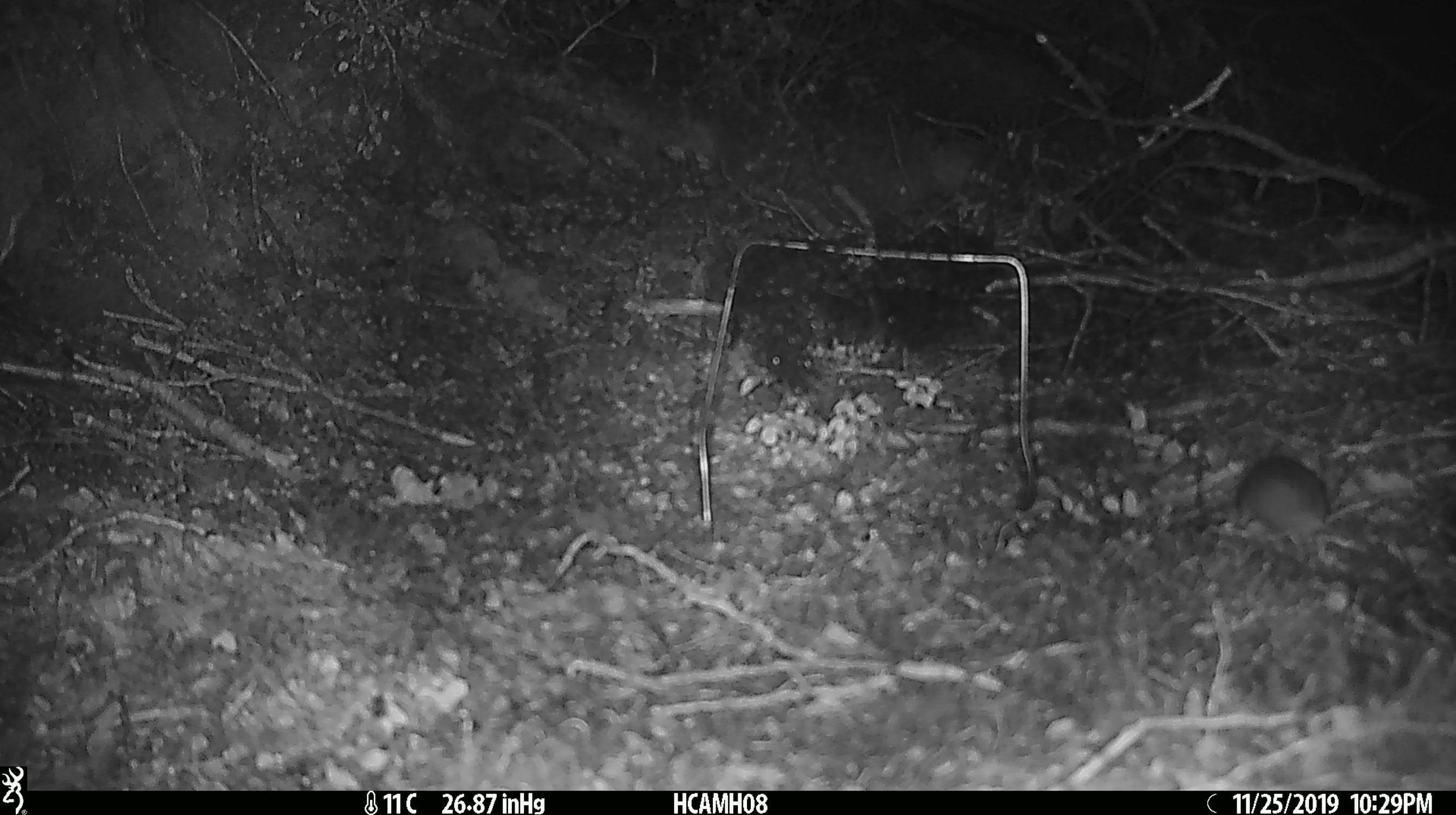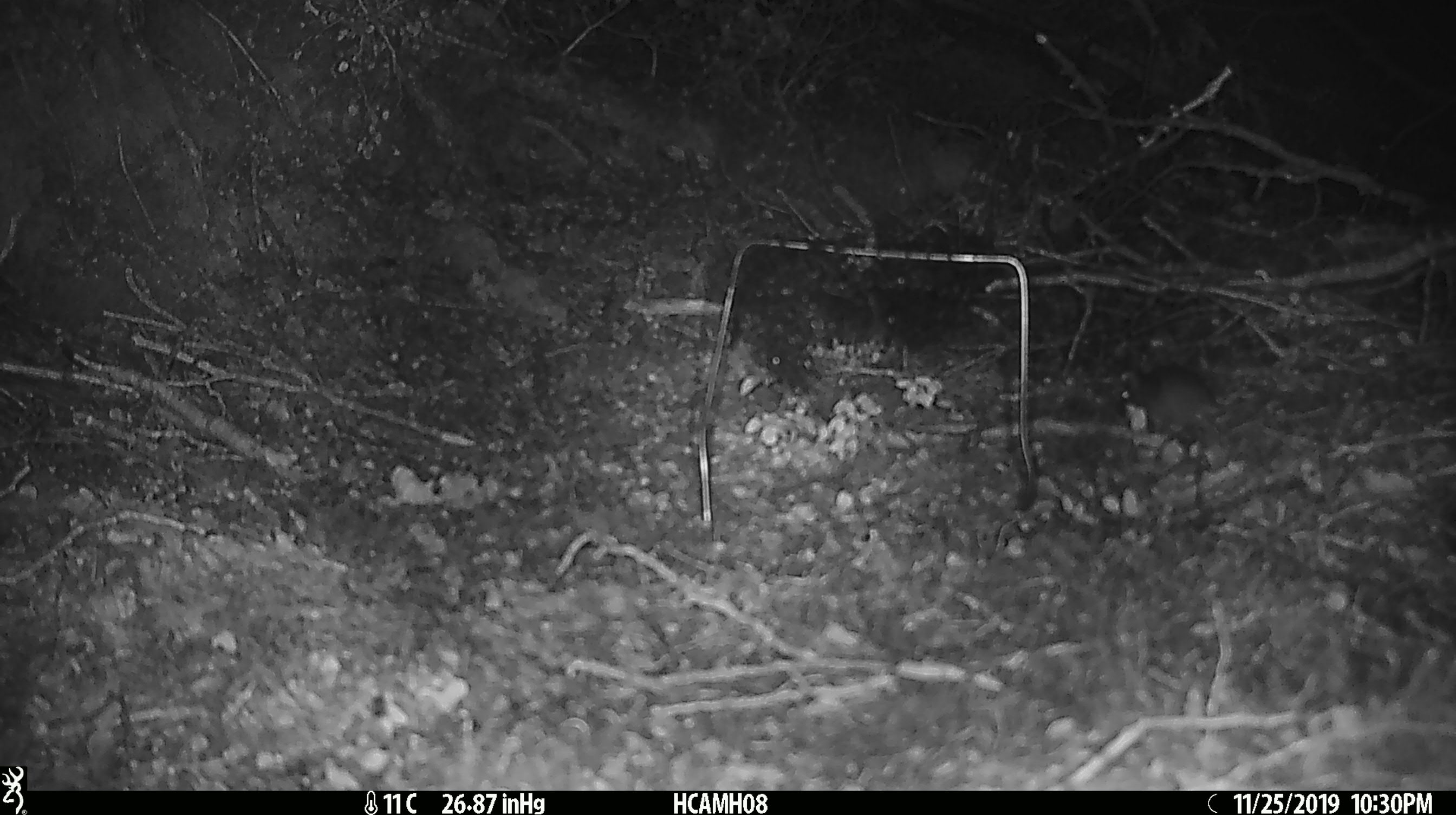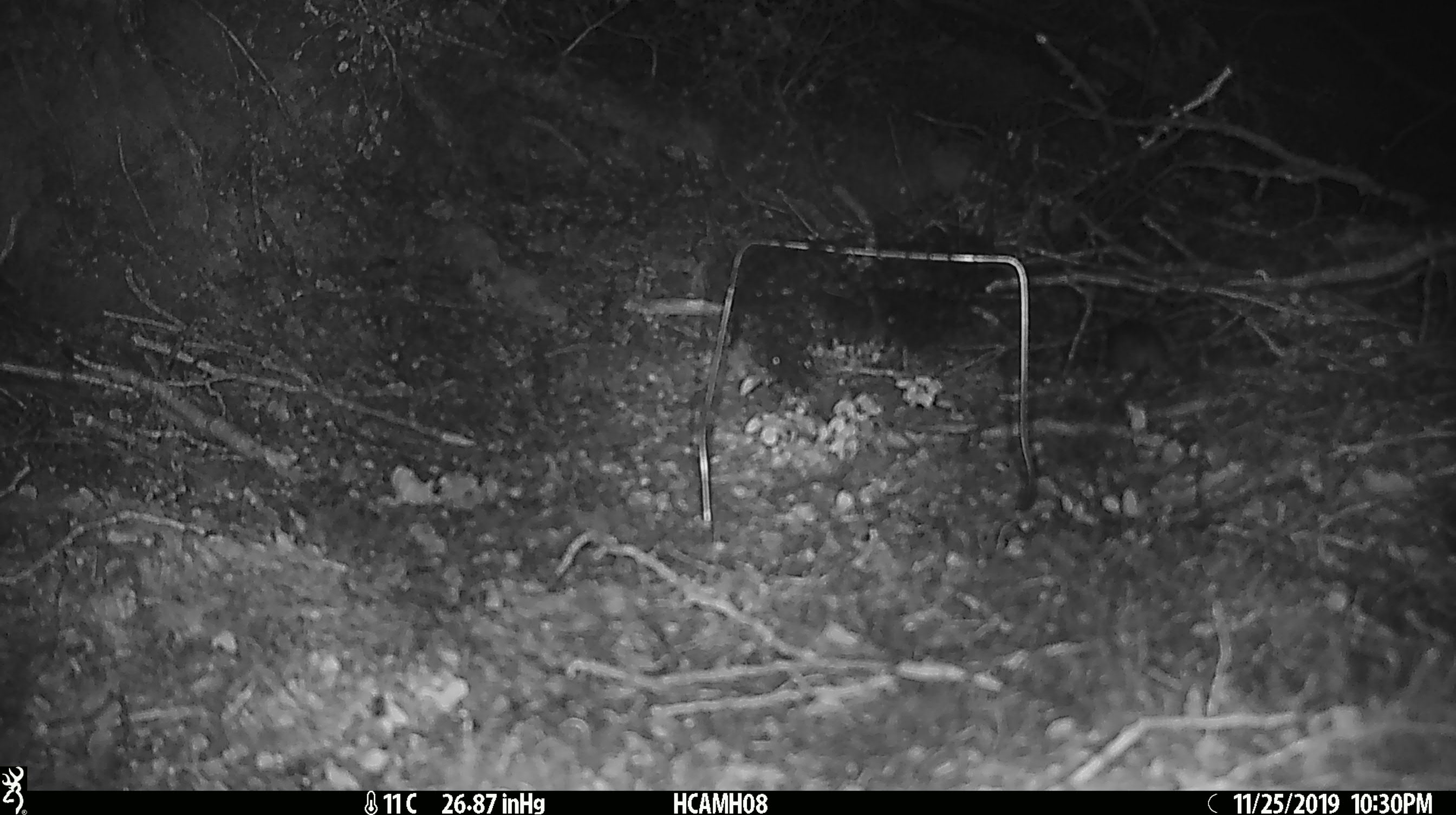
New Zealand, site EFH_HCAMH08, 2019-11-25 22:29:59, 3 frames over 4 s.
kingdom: Animalia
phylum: Chordata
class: Mammalia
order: Rodentia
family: Muridae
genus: Mus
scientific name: Mus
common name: mouse